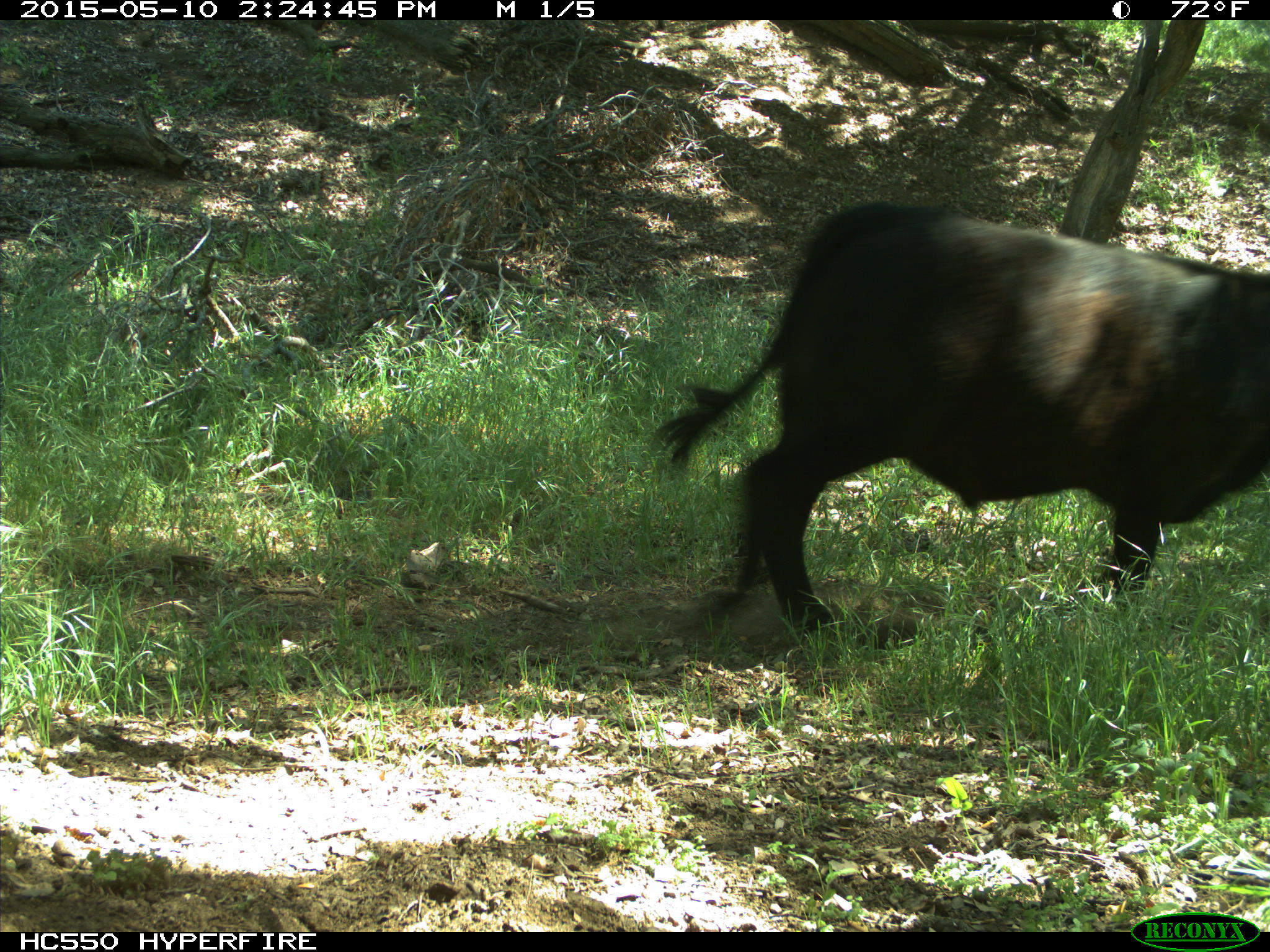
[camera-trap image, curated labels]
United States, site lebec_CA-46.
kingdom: Animalia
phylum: Chordata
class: Mammalia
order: Artiodactyla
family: Bovidae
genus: Bos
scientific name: Bos taurus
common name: domestic cow